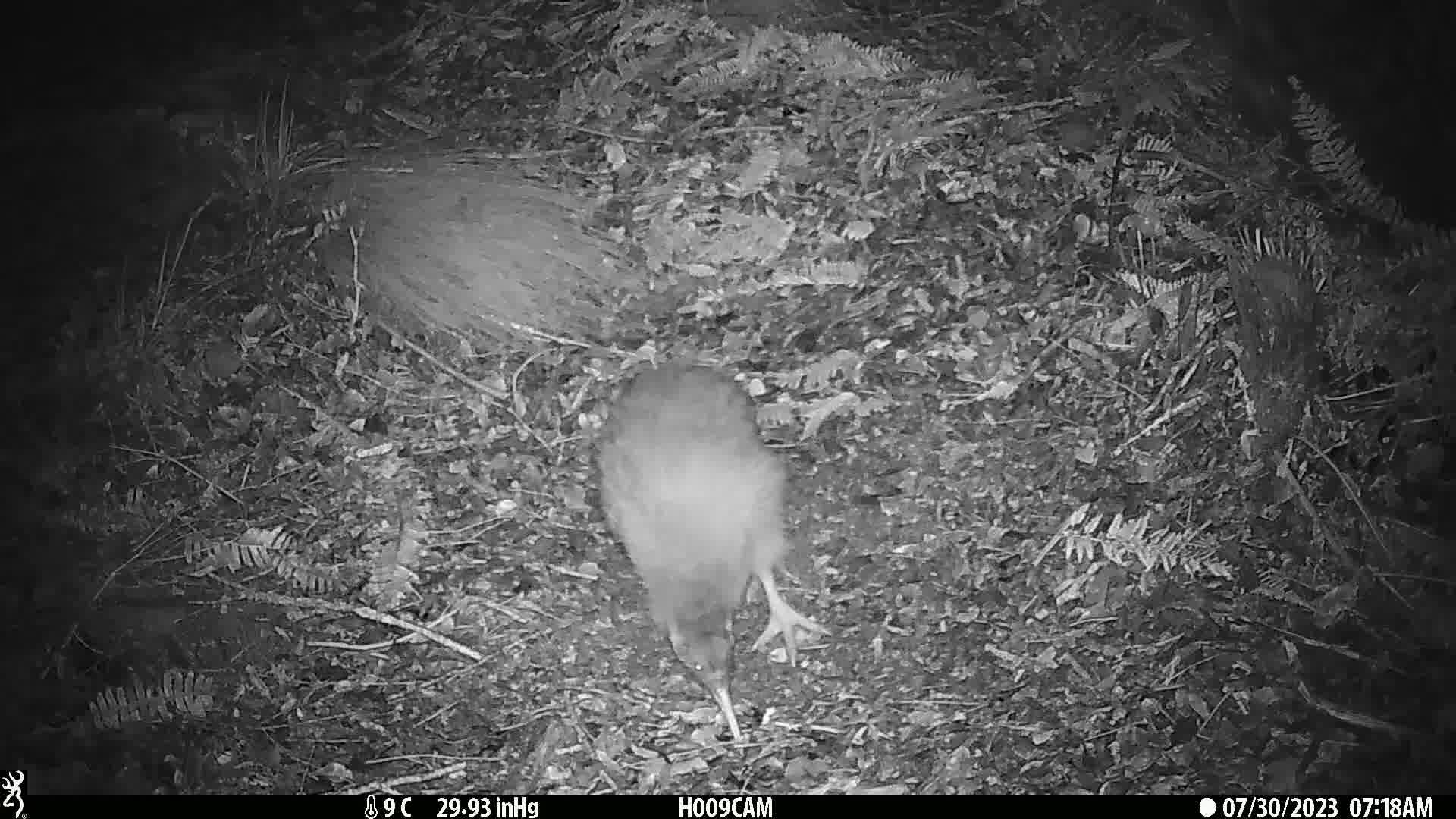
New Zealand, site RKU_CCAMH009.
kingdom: Animalia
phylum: Chordata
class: Aves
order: Apterygiformes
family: Apterygidae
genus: Apteryx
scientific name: Apteryx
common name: kiwi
Kiwi (Apteryx).